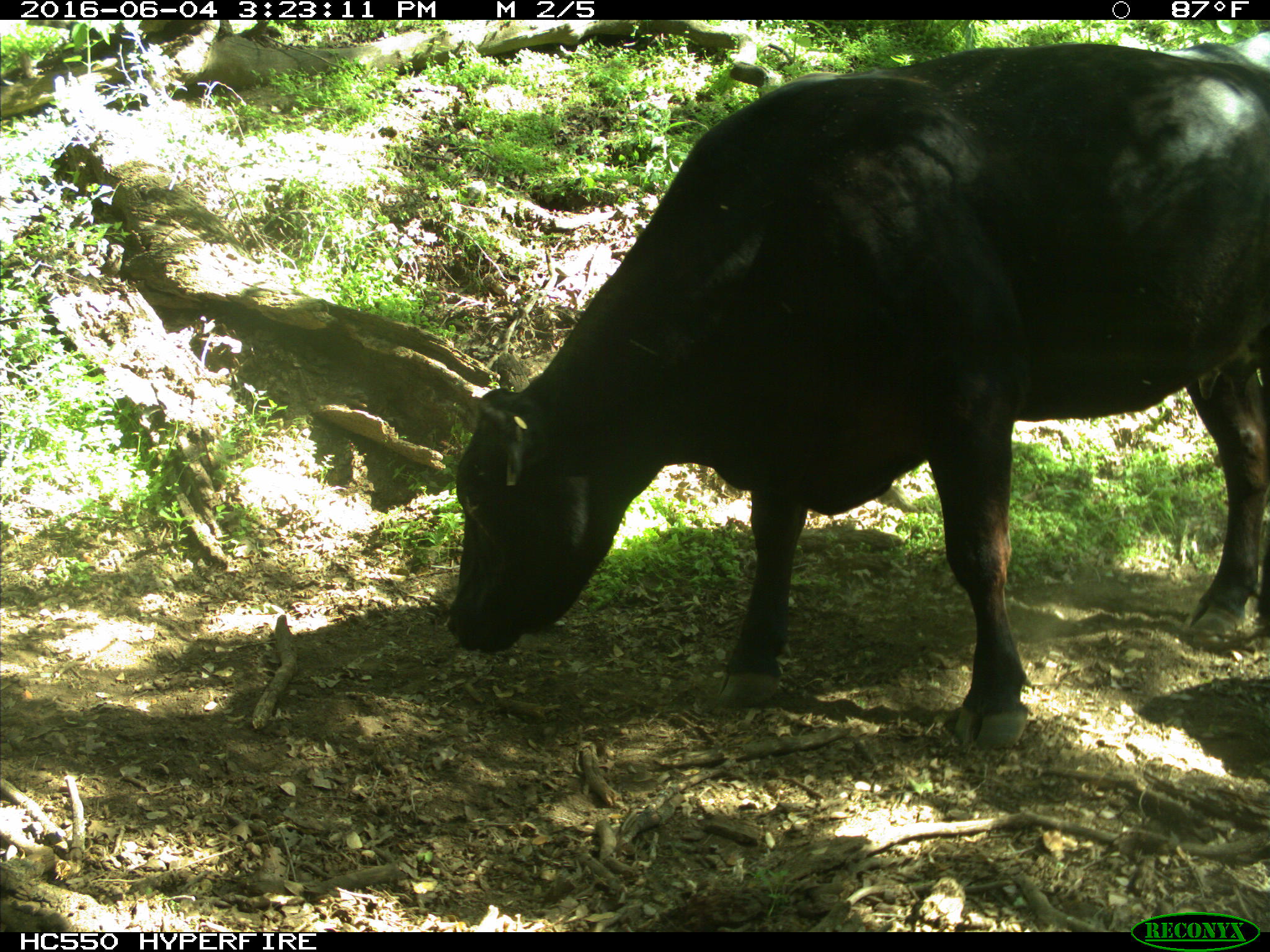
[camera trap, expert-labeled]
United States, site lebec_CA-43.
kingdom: Animalia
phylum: Chordata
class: Mammalia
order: Artiodactyla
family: Bovidae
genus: Bos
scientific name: Bos taurus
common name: domestic cow